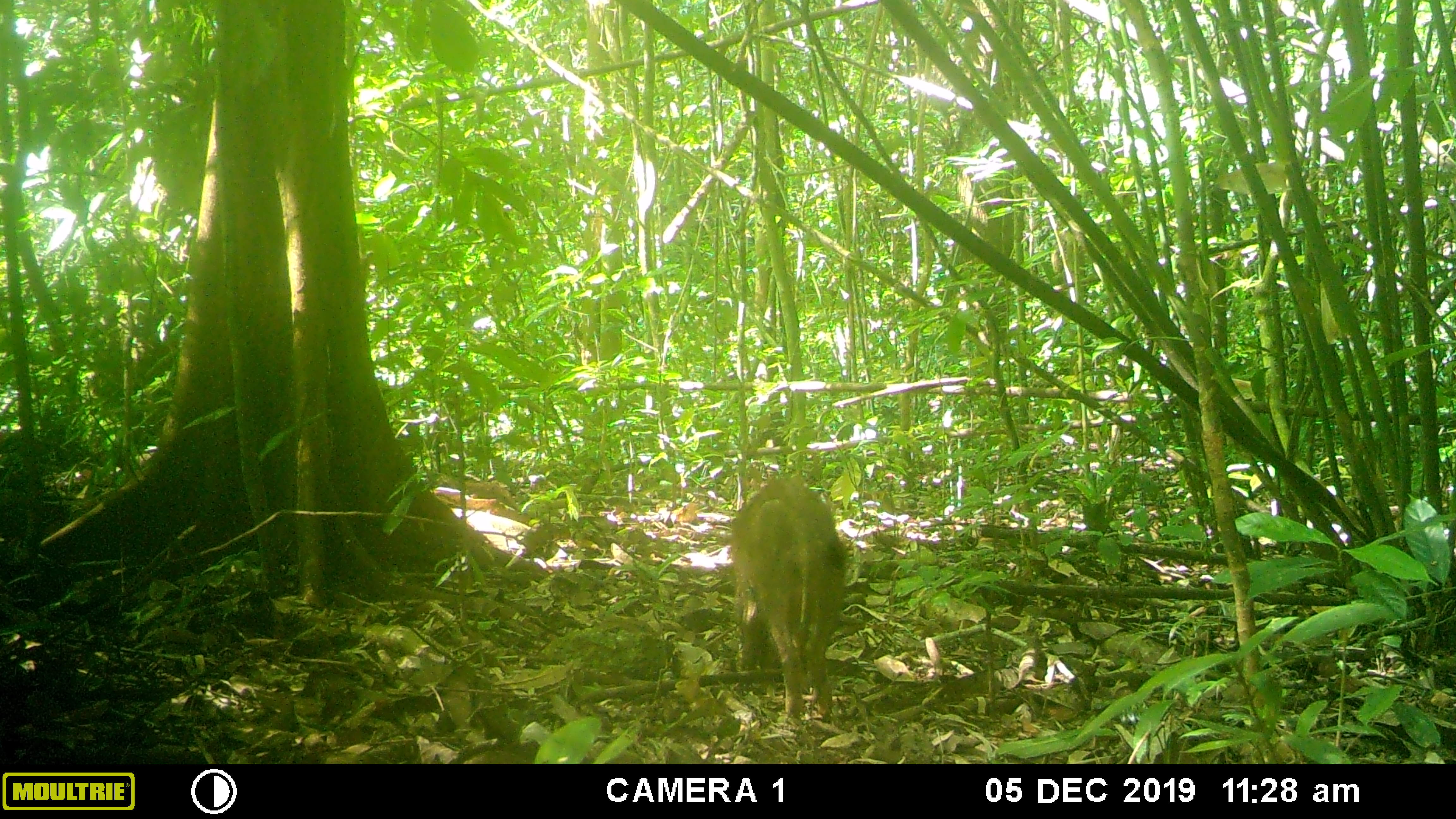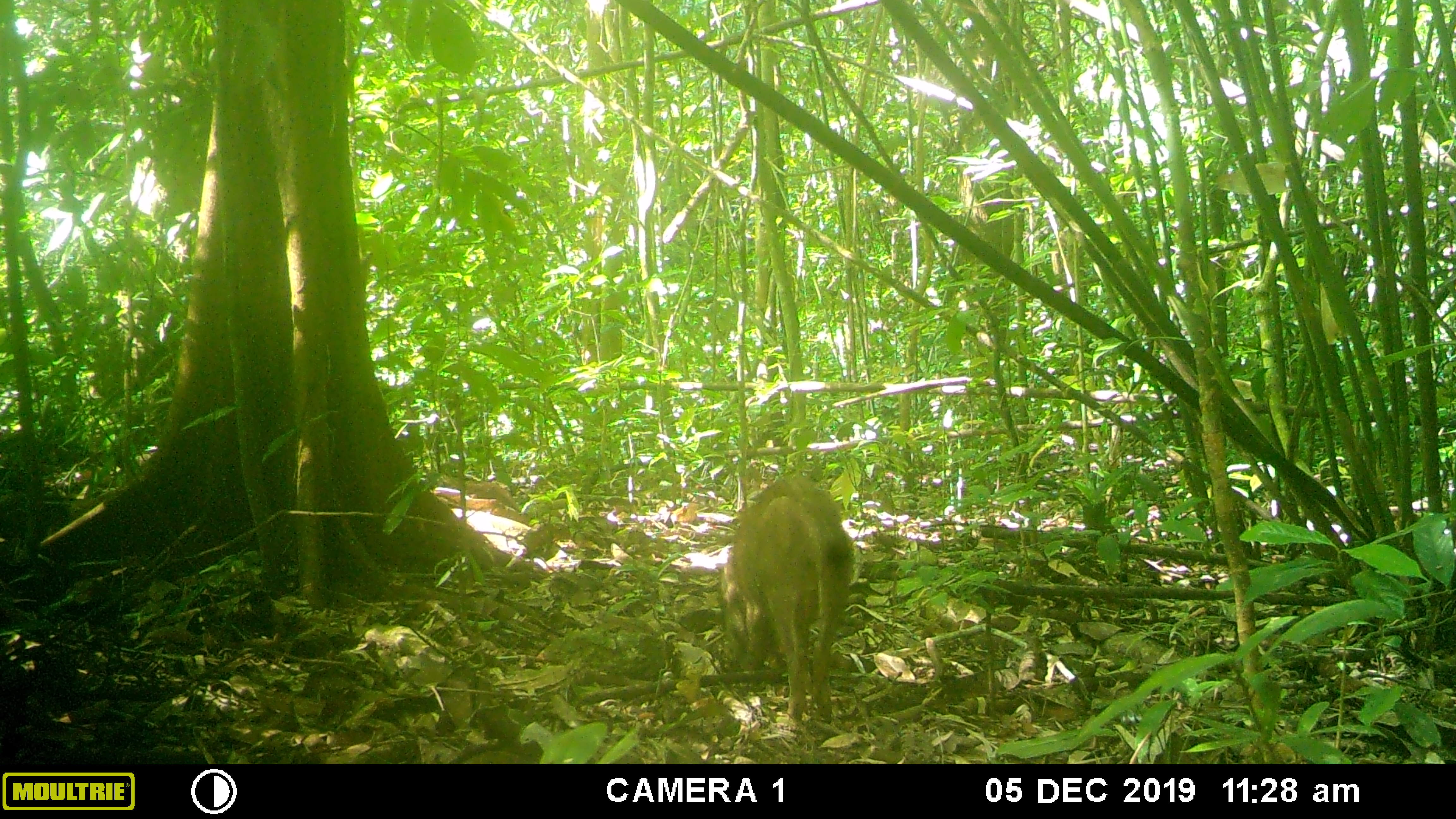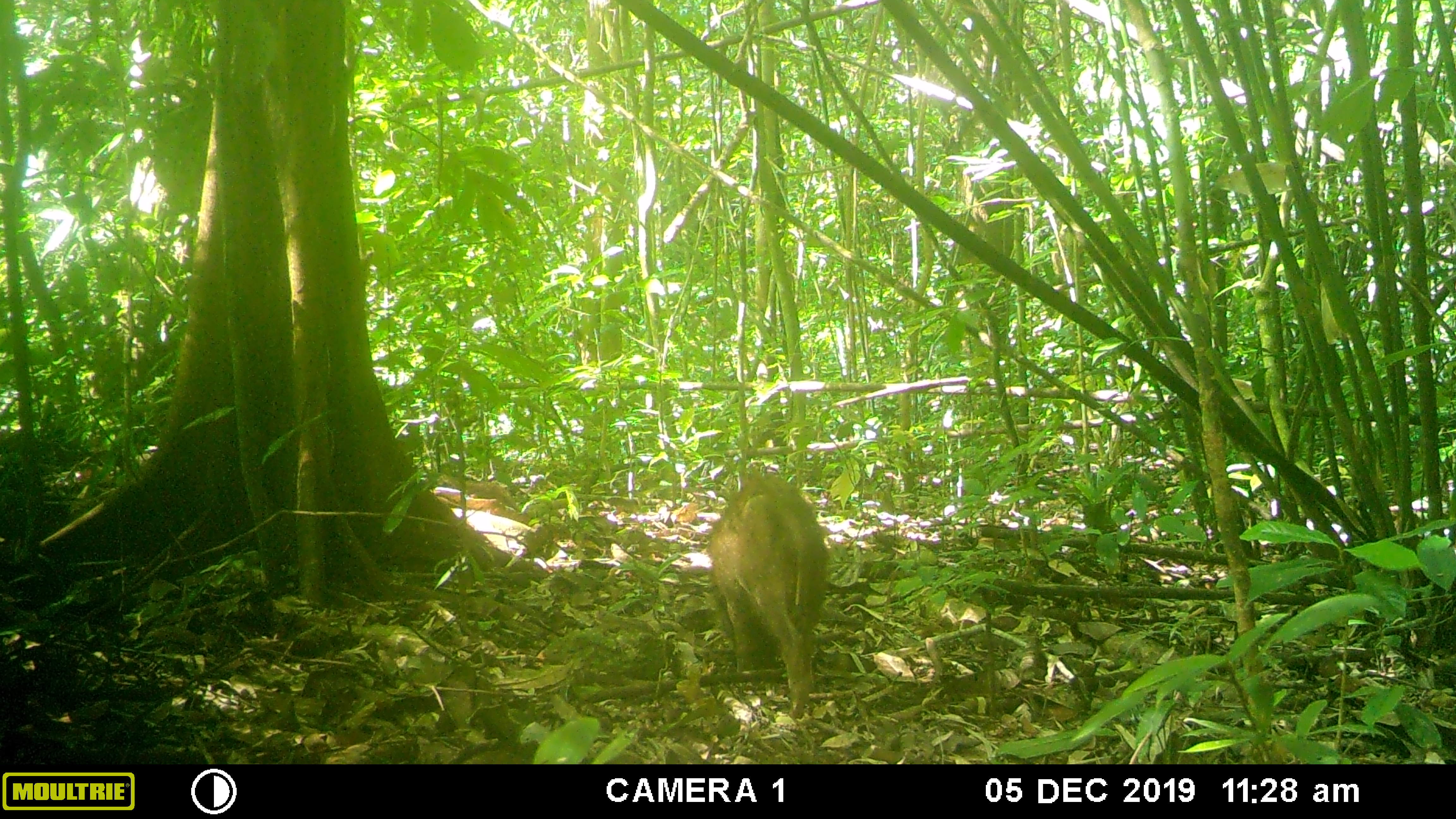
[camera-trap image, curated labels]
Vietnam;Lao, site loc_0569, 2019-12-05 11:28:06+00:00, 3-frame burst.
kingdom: Animalia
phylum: Chordata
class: Mammalia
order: Artiodactyla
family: Suidae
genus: Sus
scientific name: Sus scrofa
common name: eurasian wild pig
Eurasian wild pig (Sus scrofa). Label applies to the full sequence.